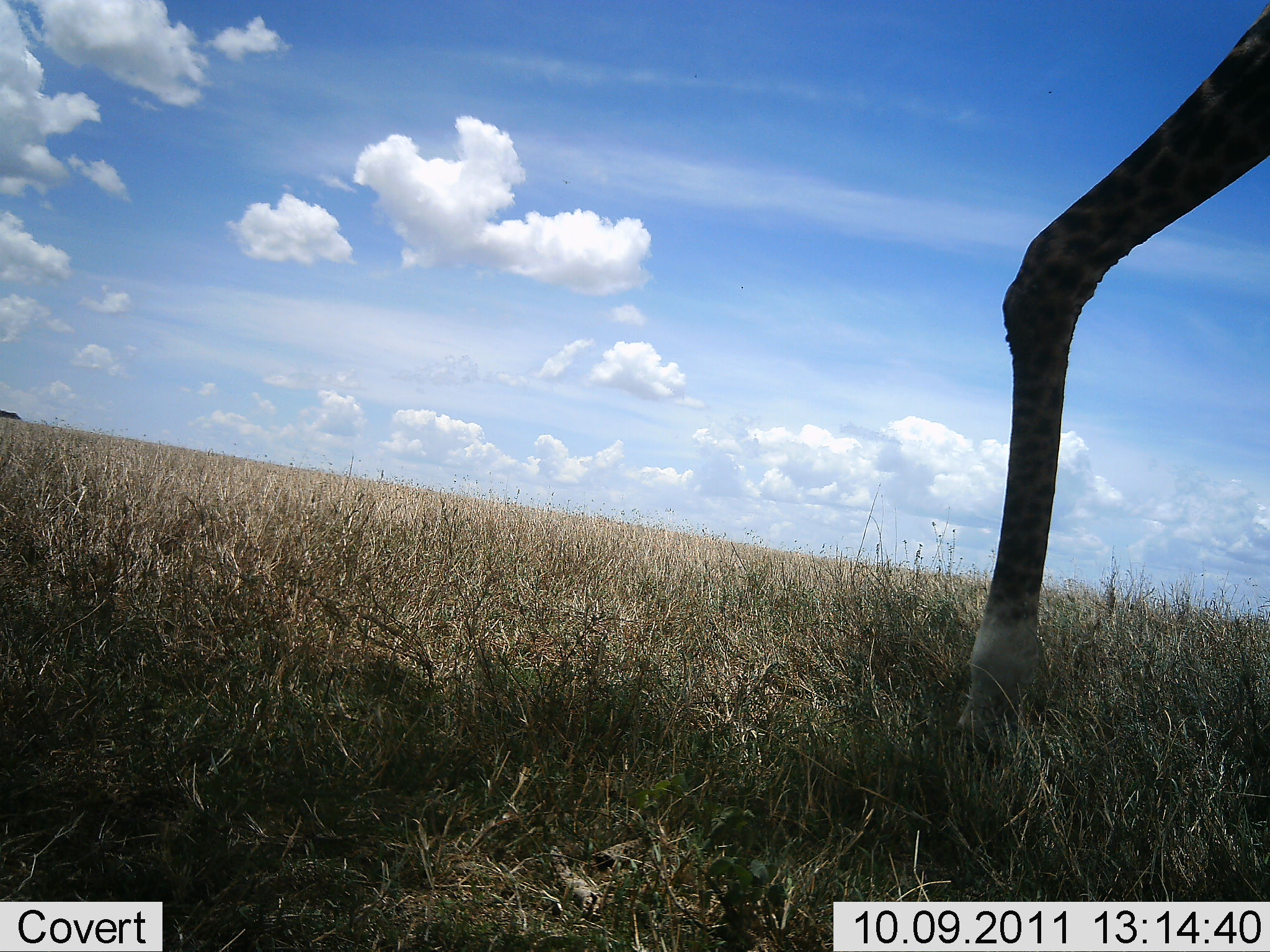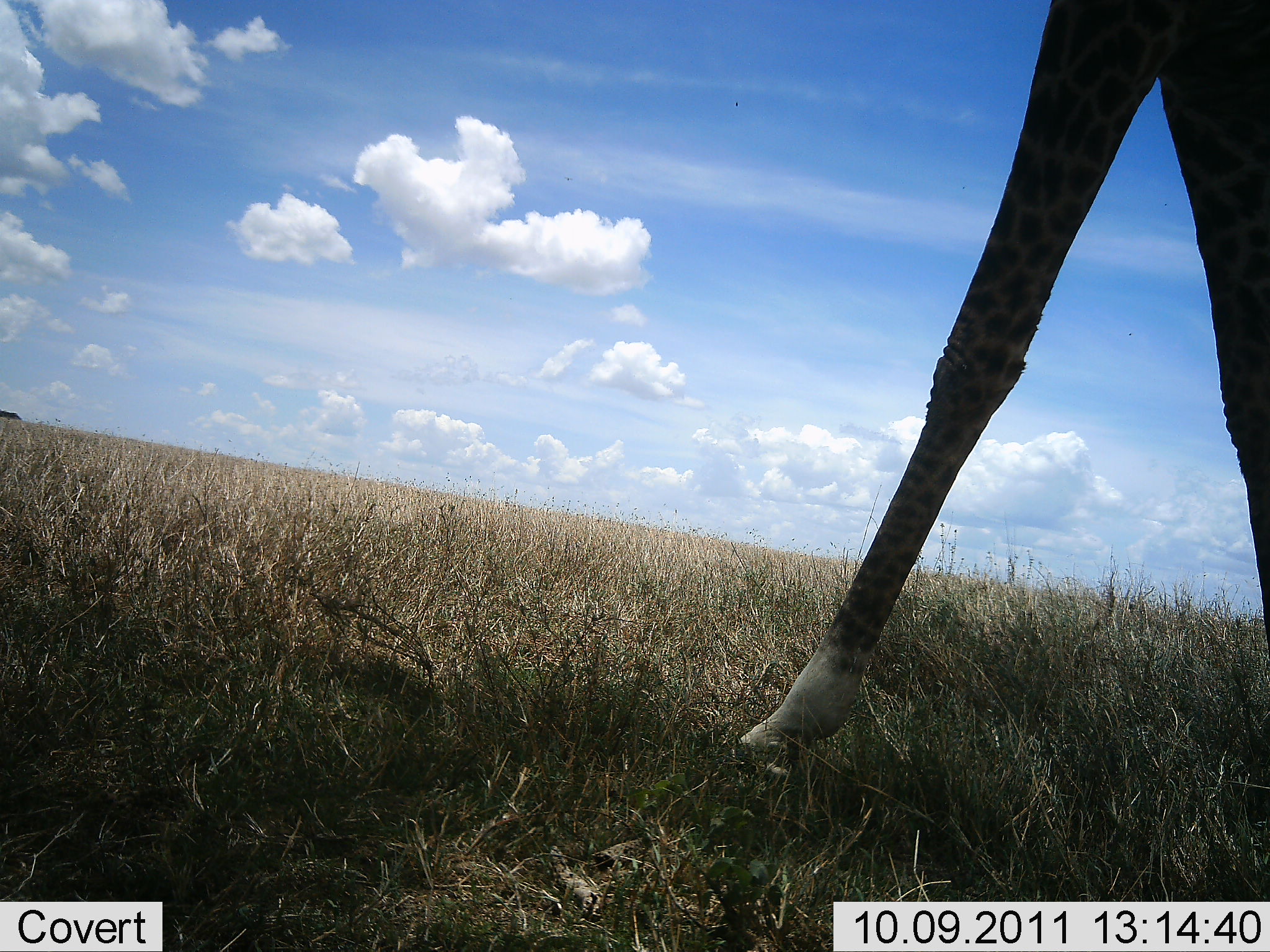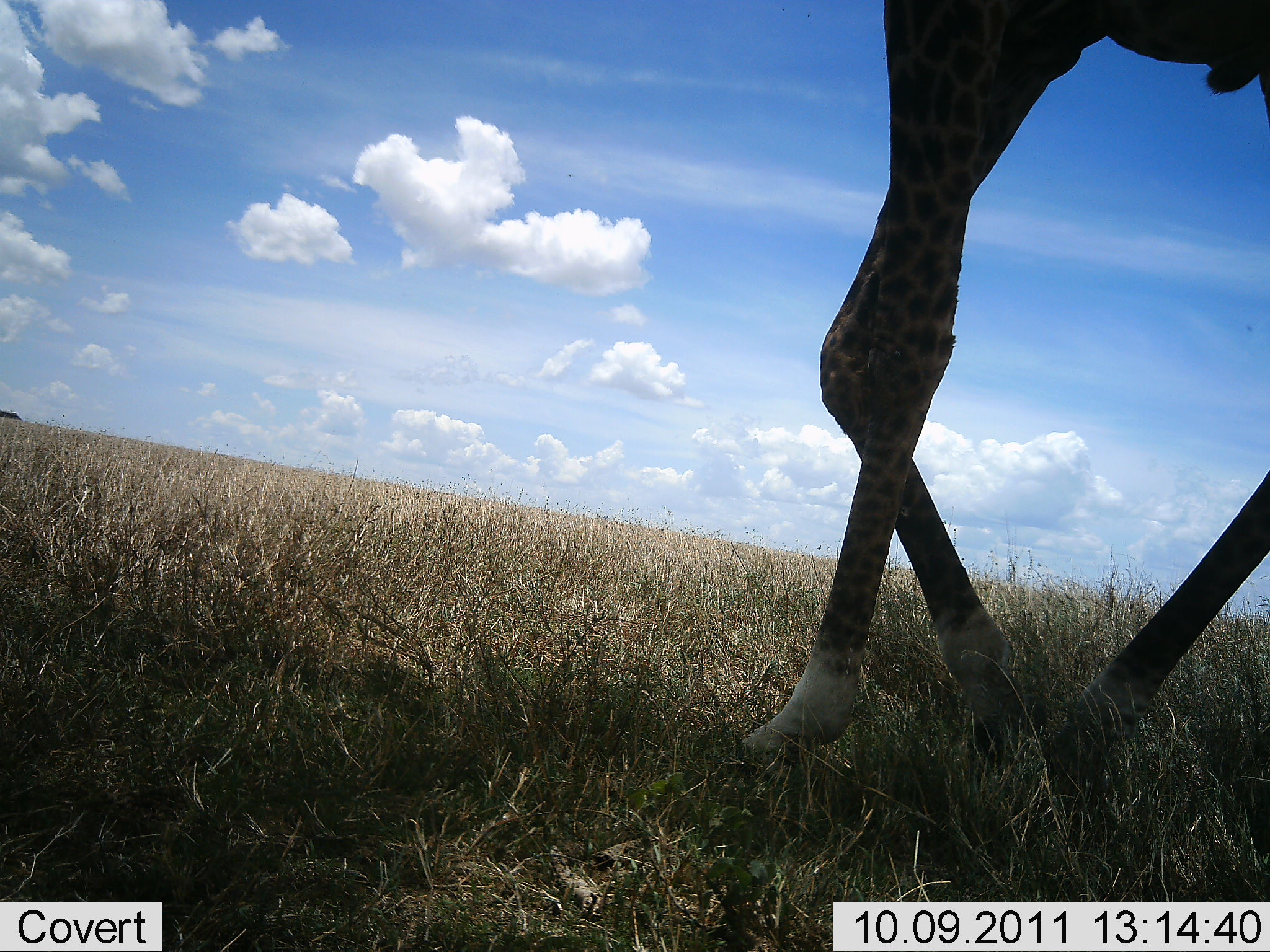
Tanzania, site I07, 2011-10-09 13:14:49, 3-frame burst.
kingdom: Animalia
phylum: Chordata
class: Mammalia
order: Artiodactyla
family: Giraffidae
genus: Giraffa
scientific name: Giraffa camelopardalis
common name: giraffe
Giraffe (Giraffa camelopardalis), count 1. Behavior (volunteer vote fractions): standing 10%, resting 0%, moving 100%, interacting 0%. Young present (vote fraction): 0%. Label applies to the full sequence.